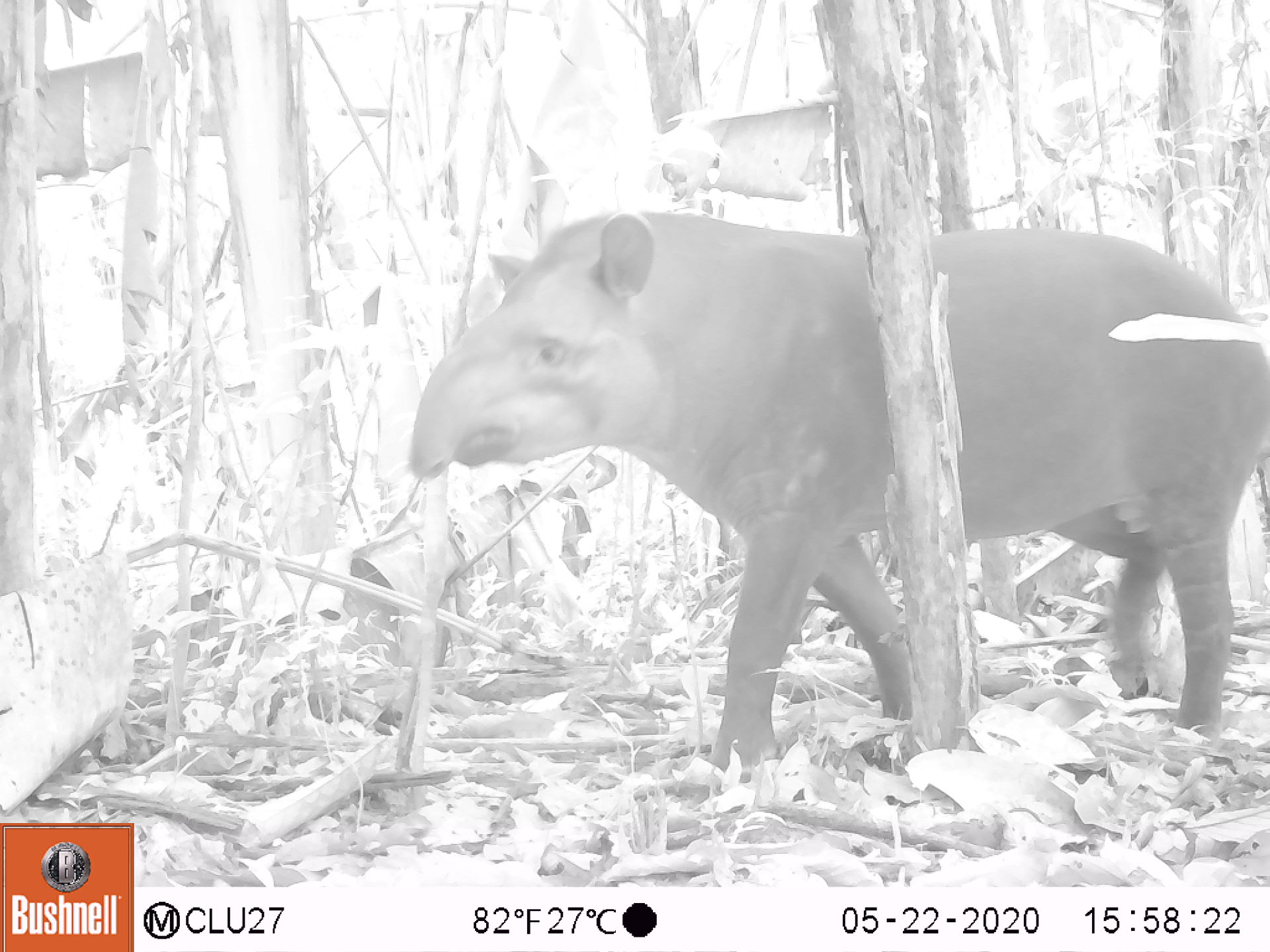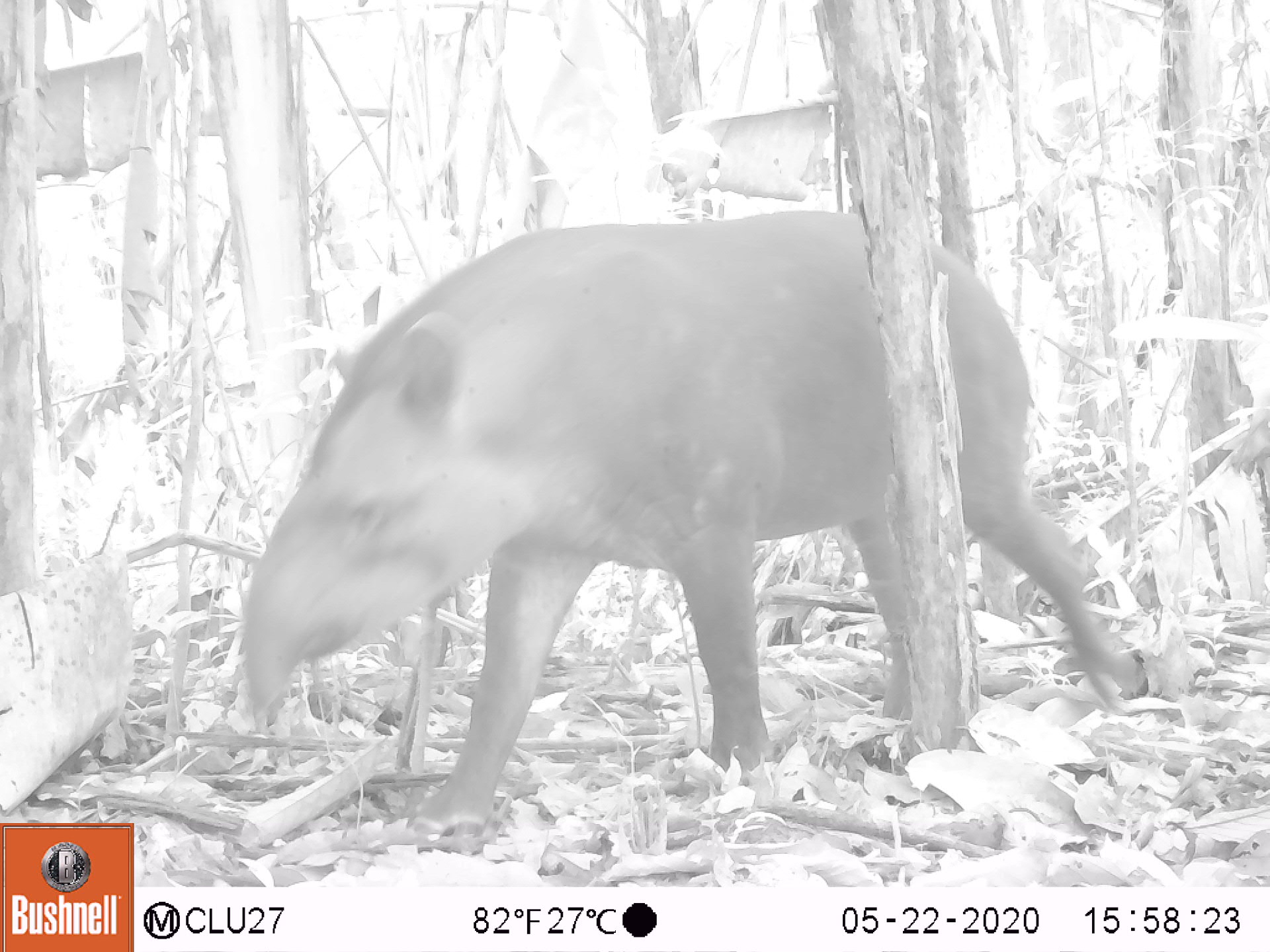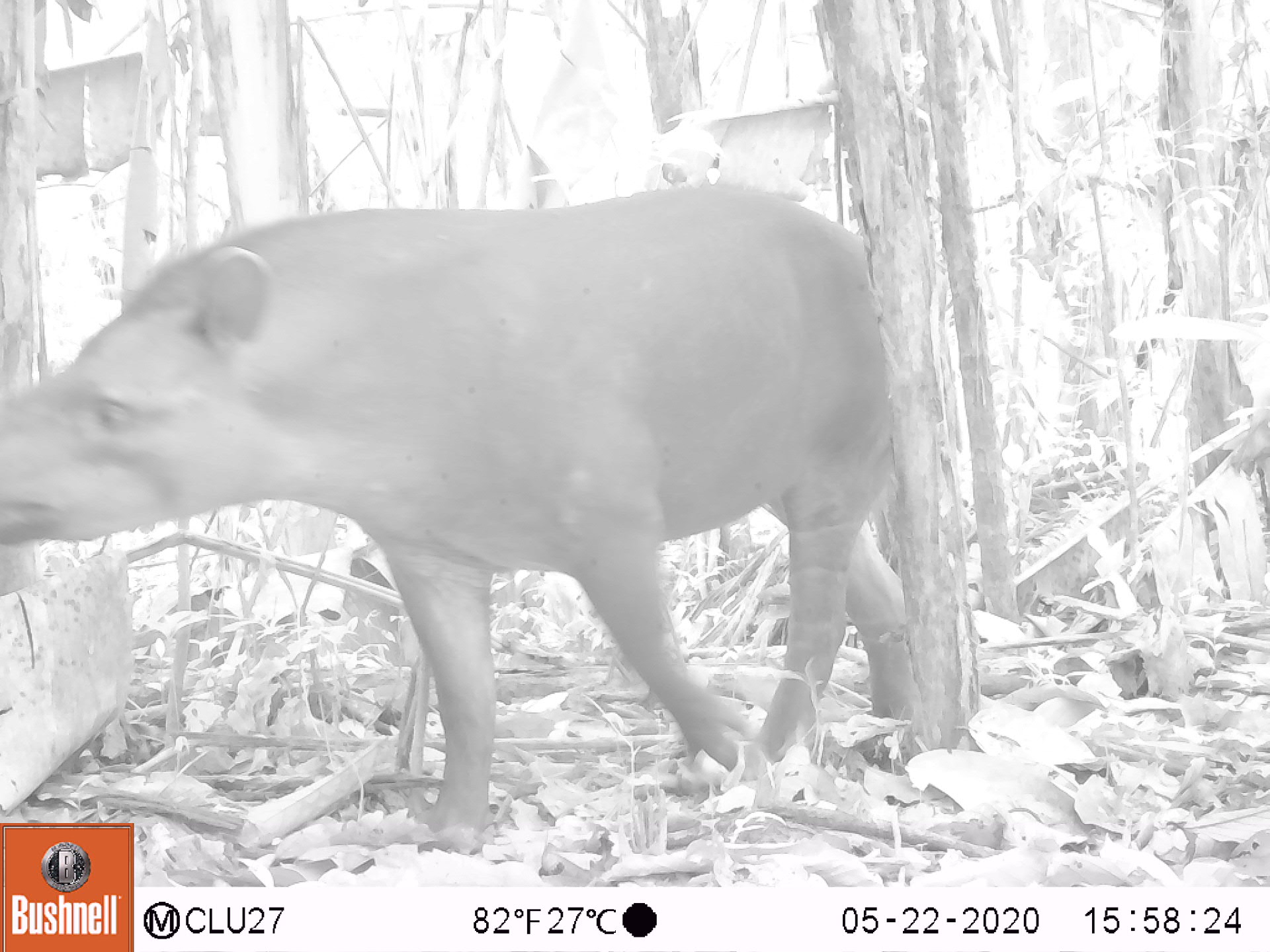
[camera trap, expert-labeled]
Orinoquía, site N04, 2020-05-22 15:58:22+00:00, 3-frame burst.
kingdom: Animalia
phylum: Chordata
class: Mammalia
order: Perissodactyla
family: Tapiridae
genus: Tapirus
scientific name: Tapirus terrestris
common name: lowland tapir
Lowland tapir (Tapirus terrestris).